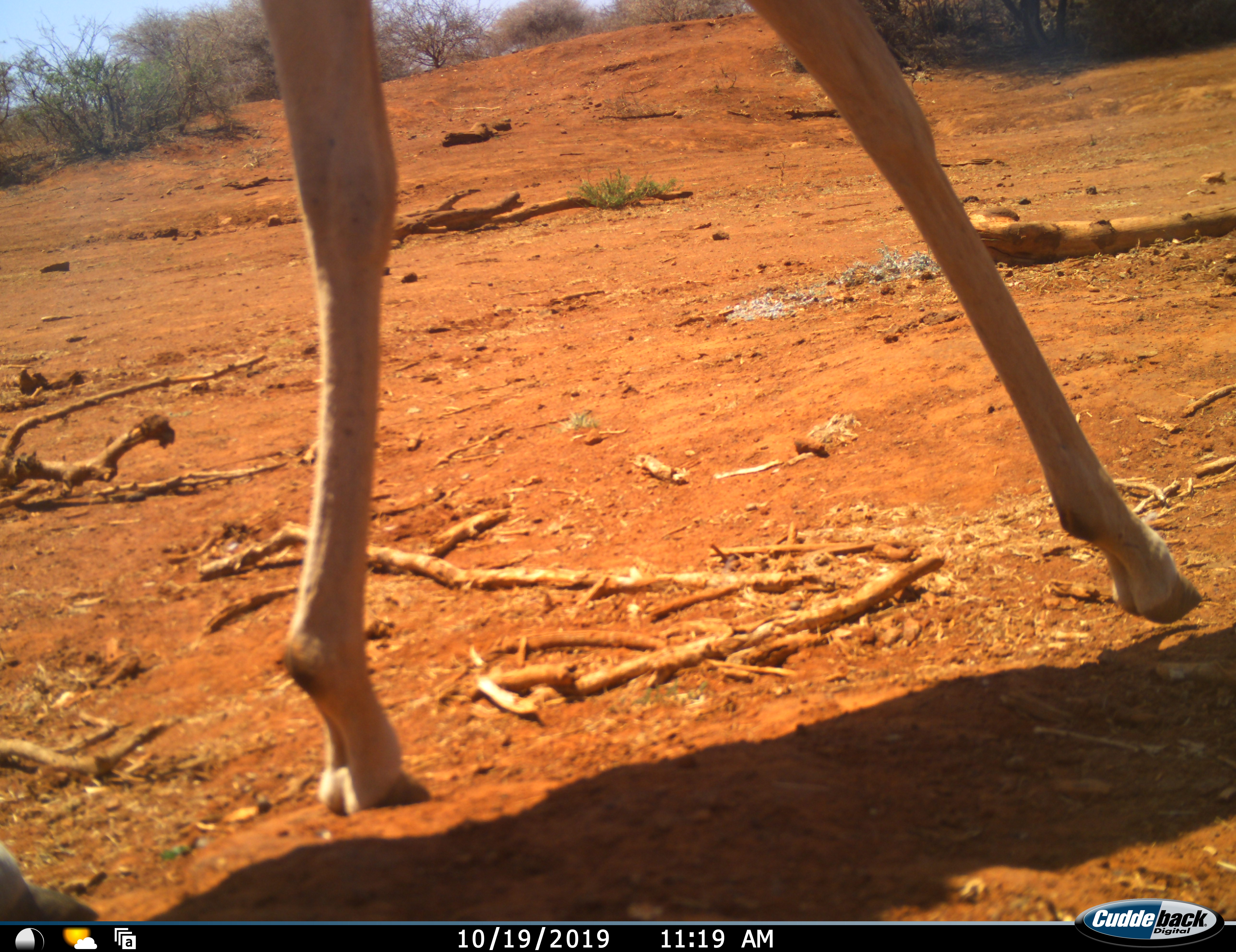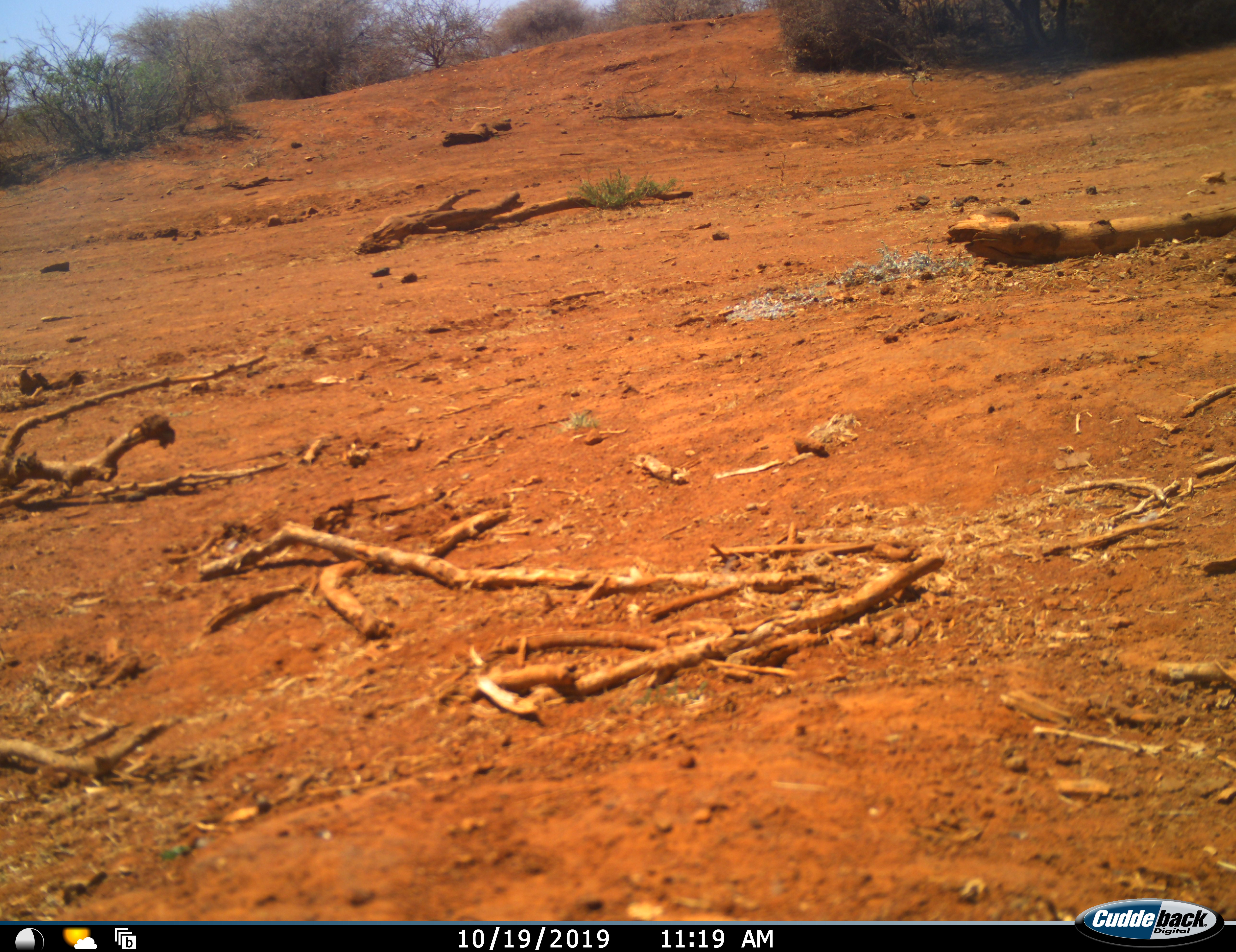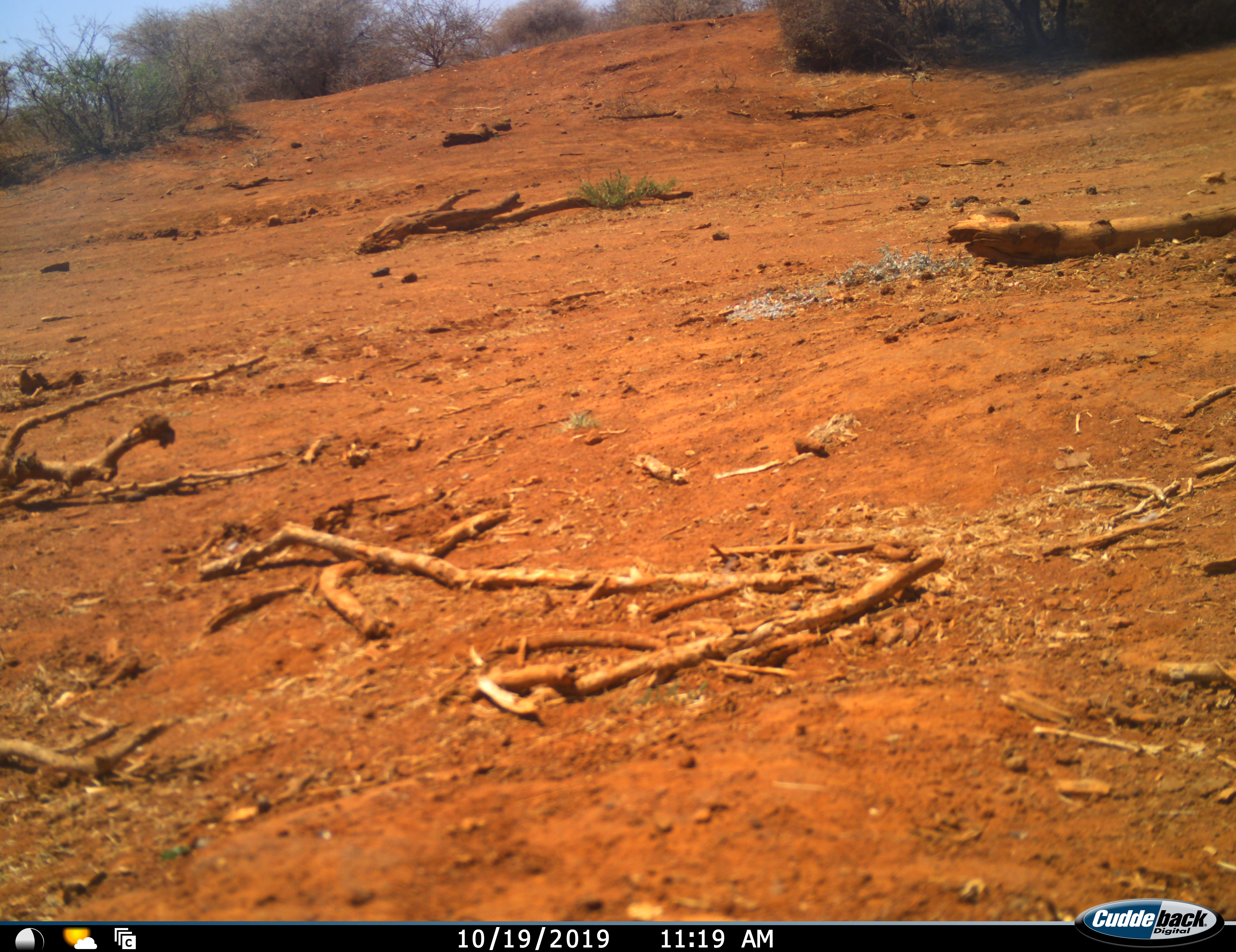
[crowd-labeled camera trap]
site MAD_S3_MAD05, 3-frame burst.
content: unidentified animal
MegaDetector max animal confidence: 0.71